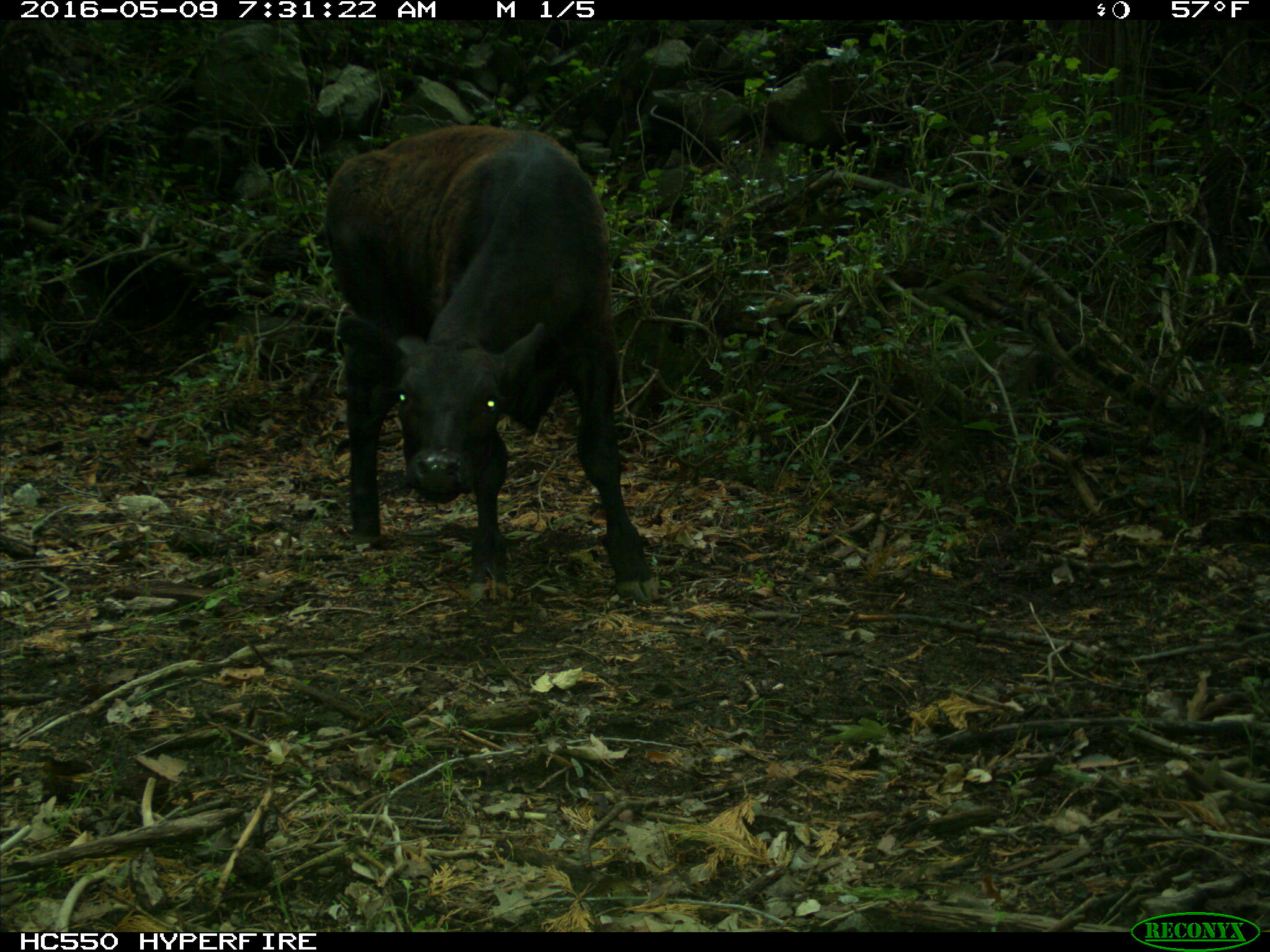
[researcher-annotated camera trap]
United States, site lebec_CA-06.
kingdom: Animalia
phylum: Chordata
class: Mammalia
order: Artiodactyla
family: Bovidae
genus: Bos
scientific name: Bos taurus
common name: domestic cow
Bos taurus (domestic cow).